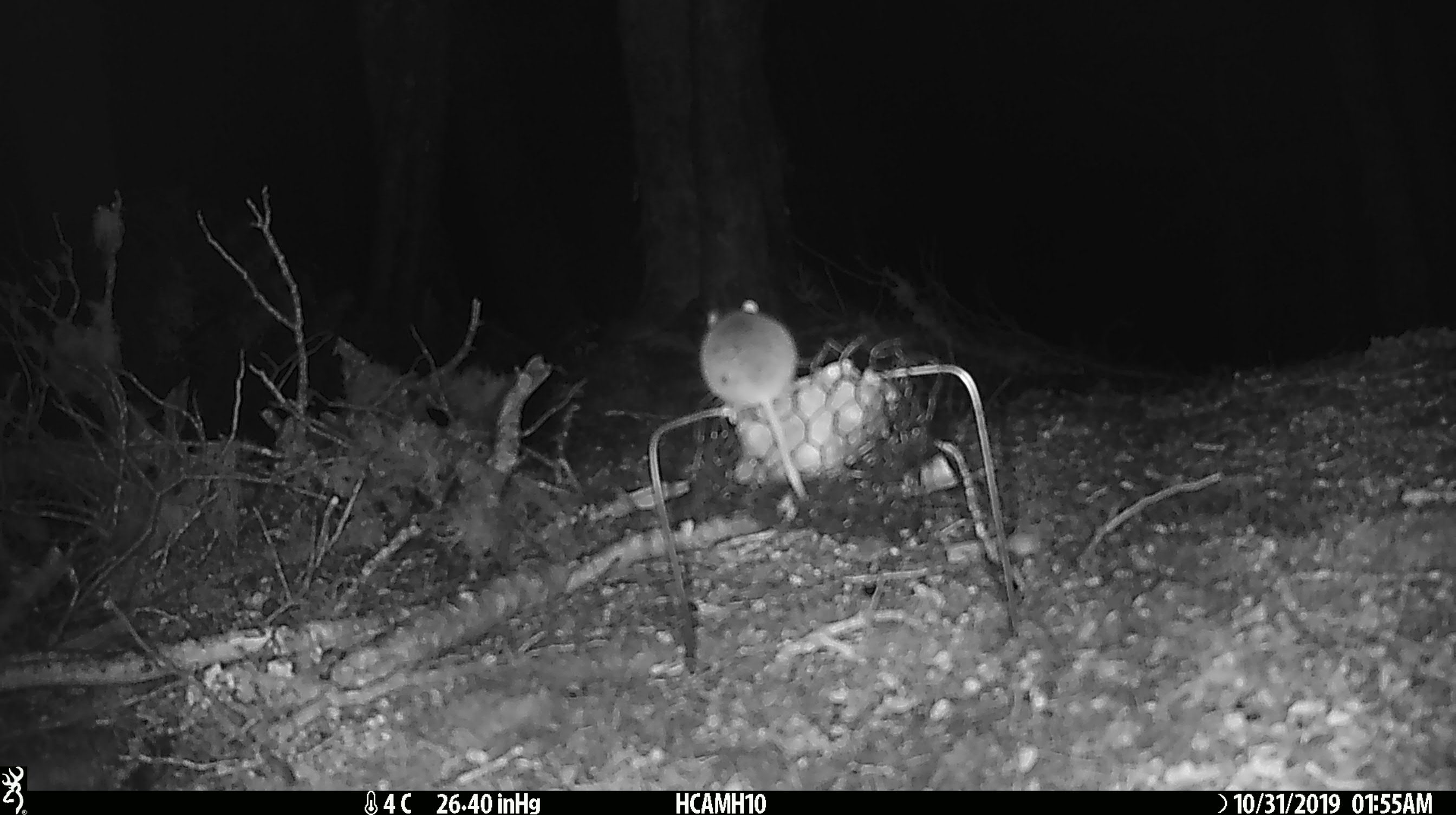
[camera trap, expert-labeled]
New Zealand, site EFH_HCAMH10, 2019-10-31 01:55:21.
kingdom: Animalia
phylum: Chordata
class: Mammalia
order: Rodentia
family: Muridae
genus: Mus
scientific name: Mus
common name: mouse